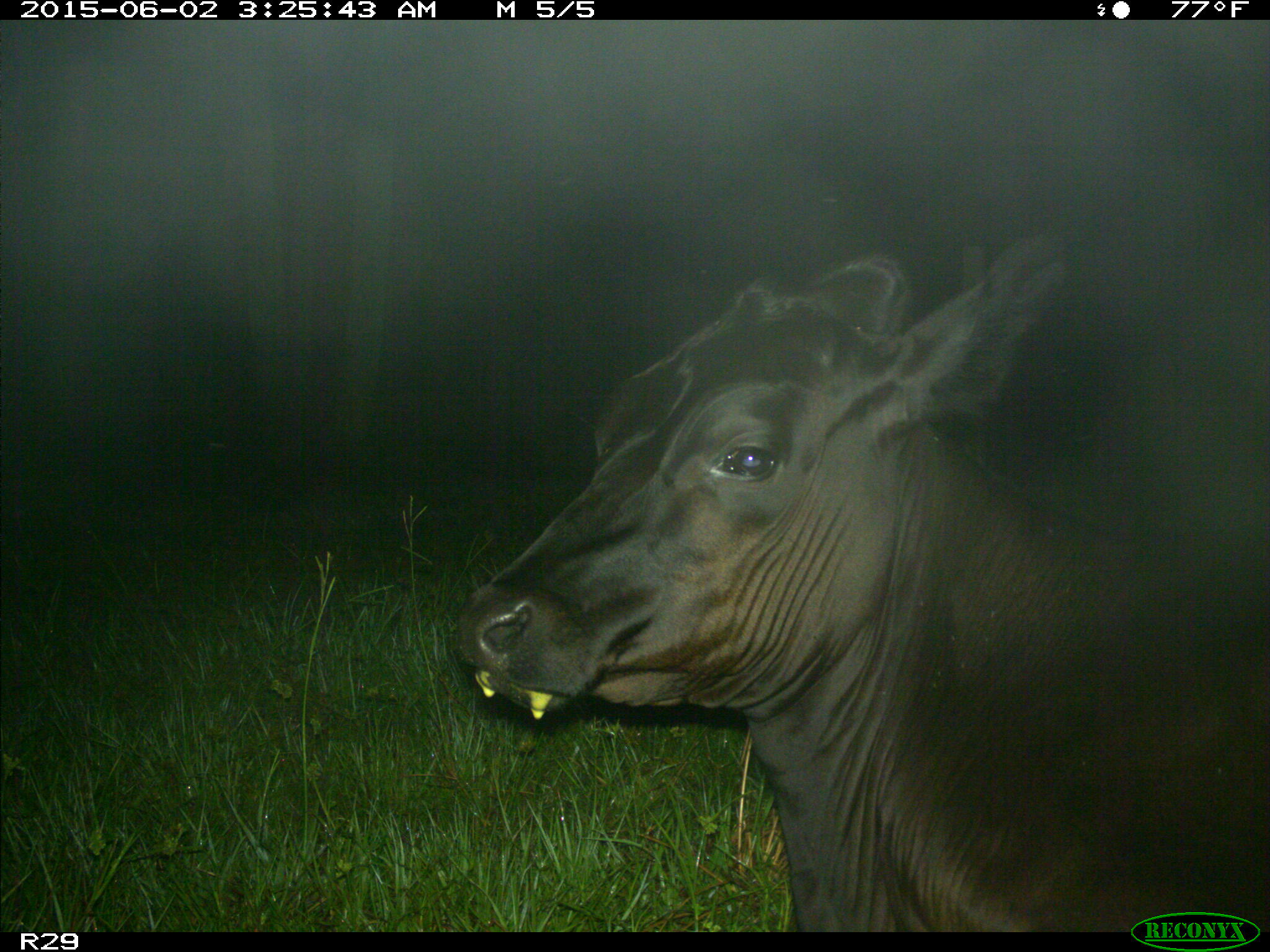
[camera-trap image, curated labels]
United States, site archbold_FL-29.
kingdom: Animalia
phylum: Chordata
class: Mammalia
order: Artiodactyla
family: Bovidae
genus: Bos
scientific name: Bos taurus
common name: domestic cow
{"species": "Bos taurus (domestic cow)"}